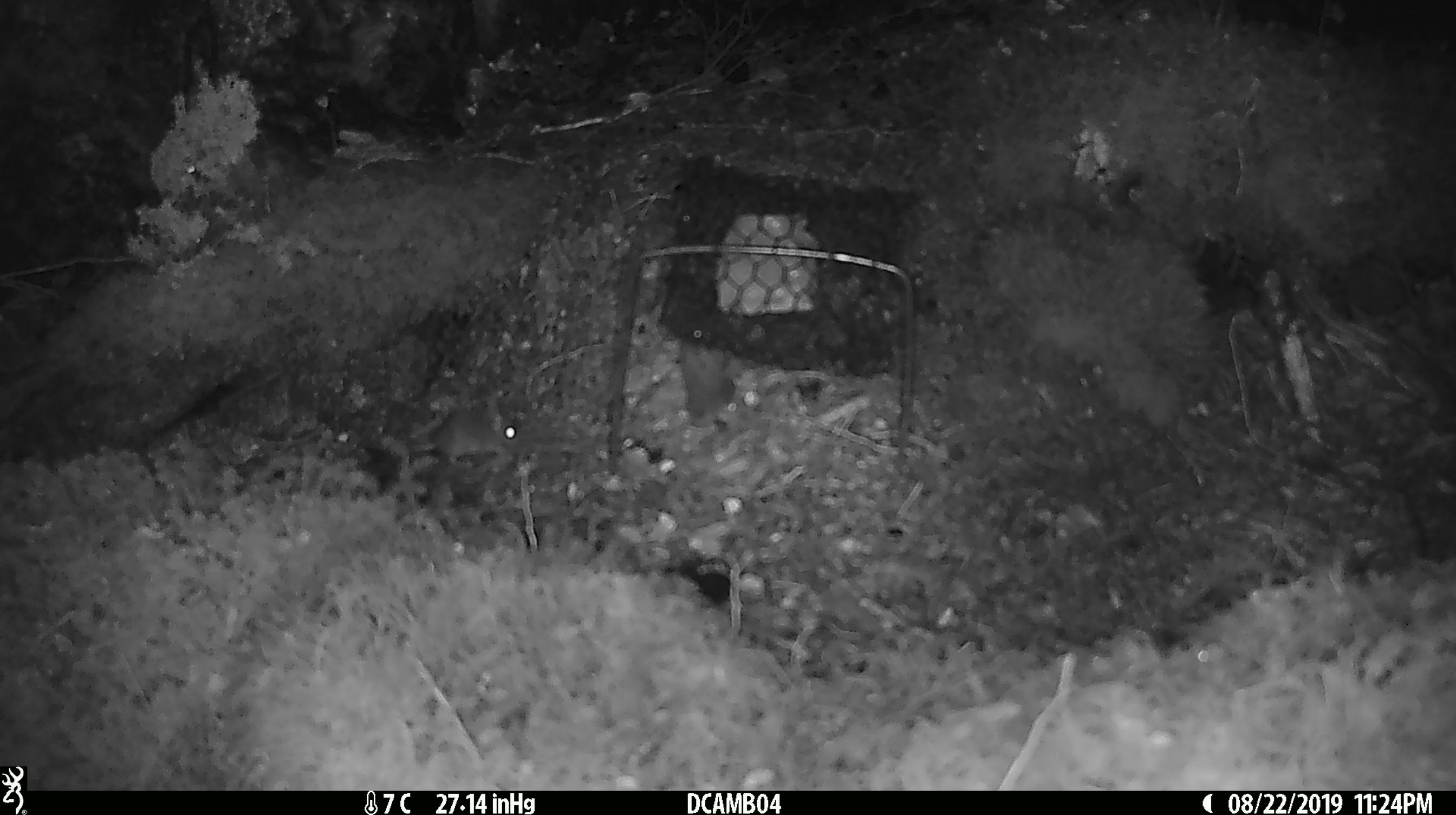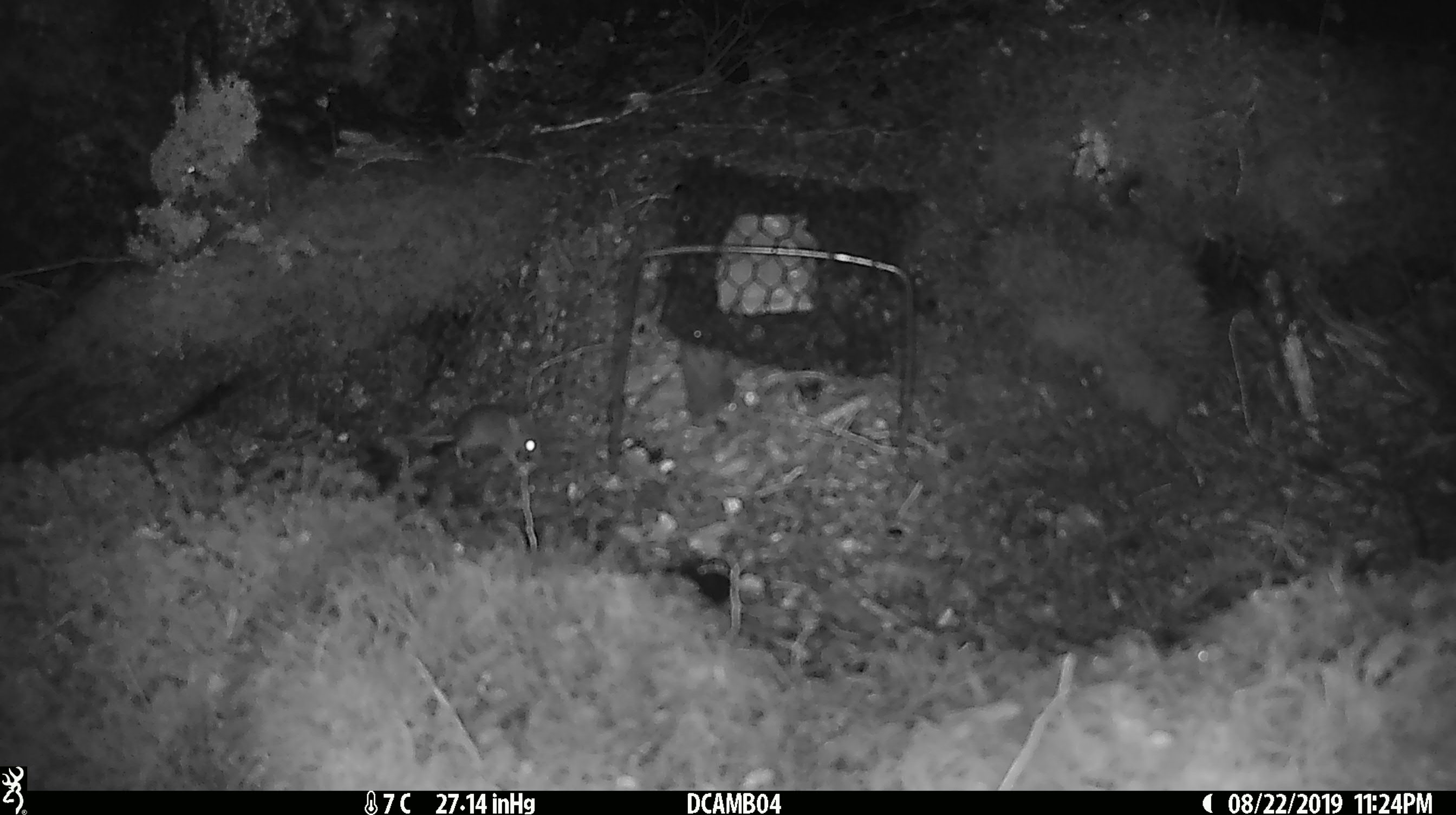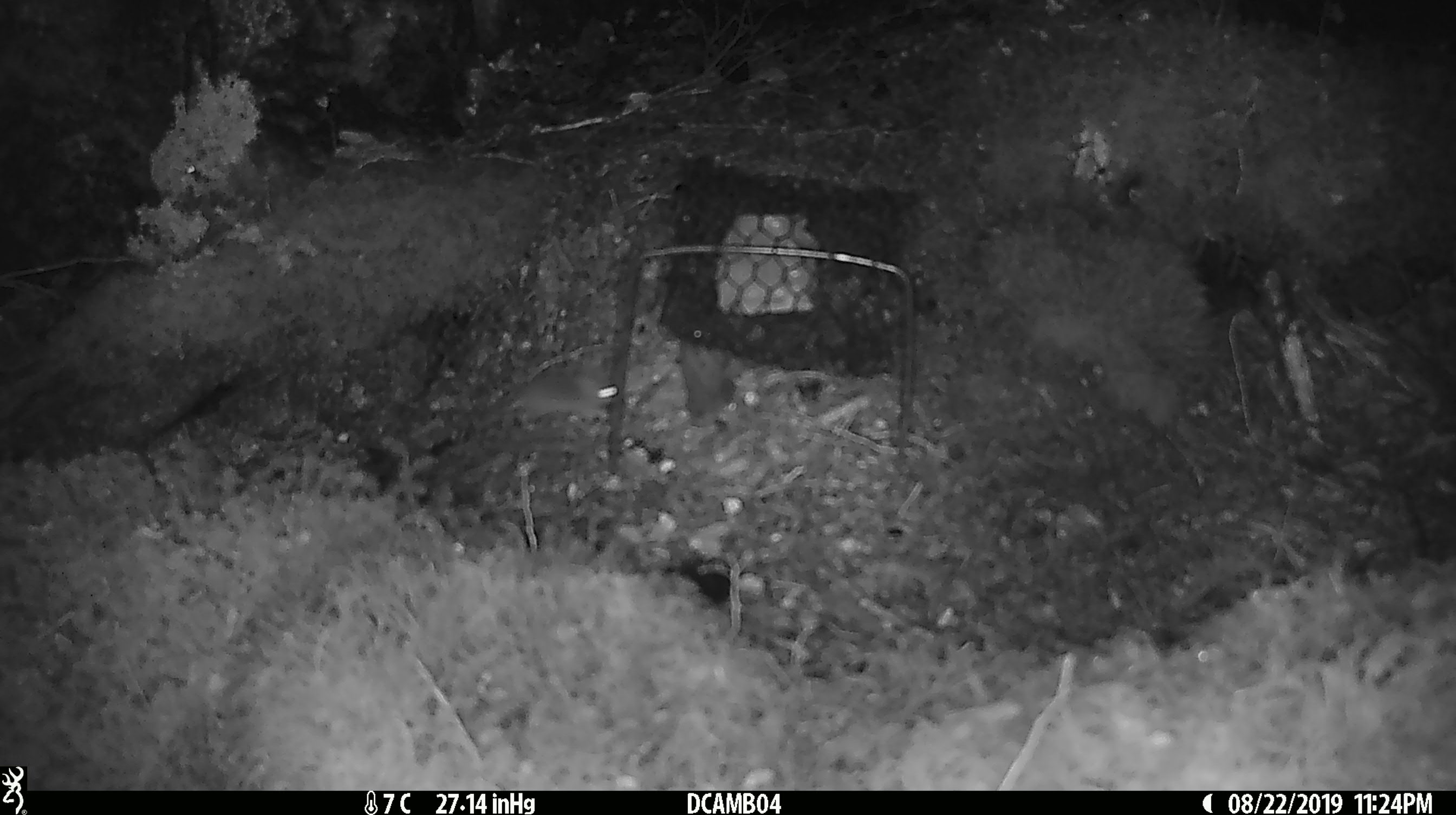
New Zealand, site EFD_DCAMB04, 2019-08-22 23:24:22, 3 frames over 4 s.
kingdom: Animalia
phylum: Chordata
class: Mammalia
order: Rodentia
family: Muridae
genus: Mus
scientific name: Mus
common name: mouse